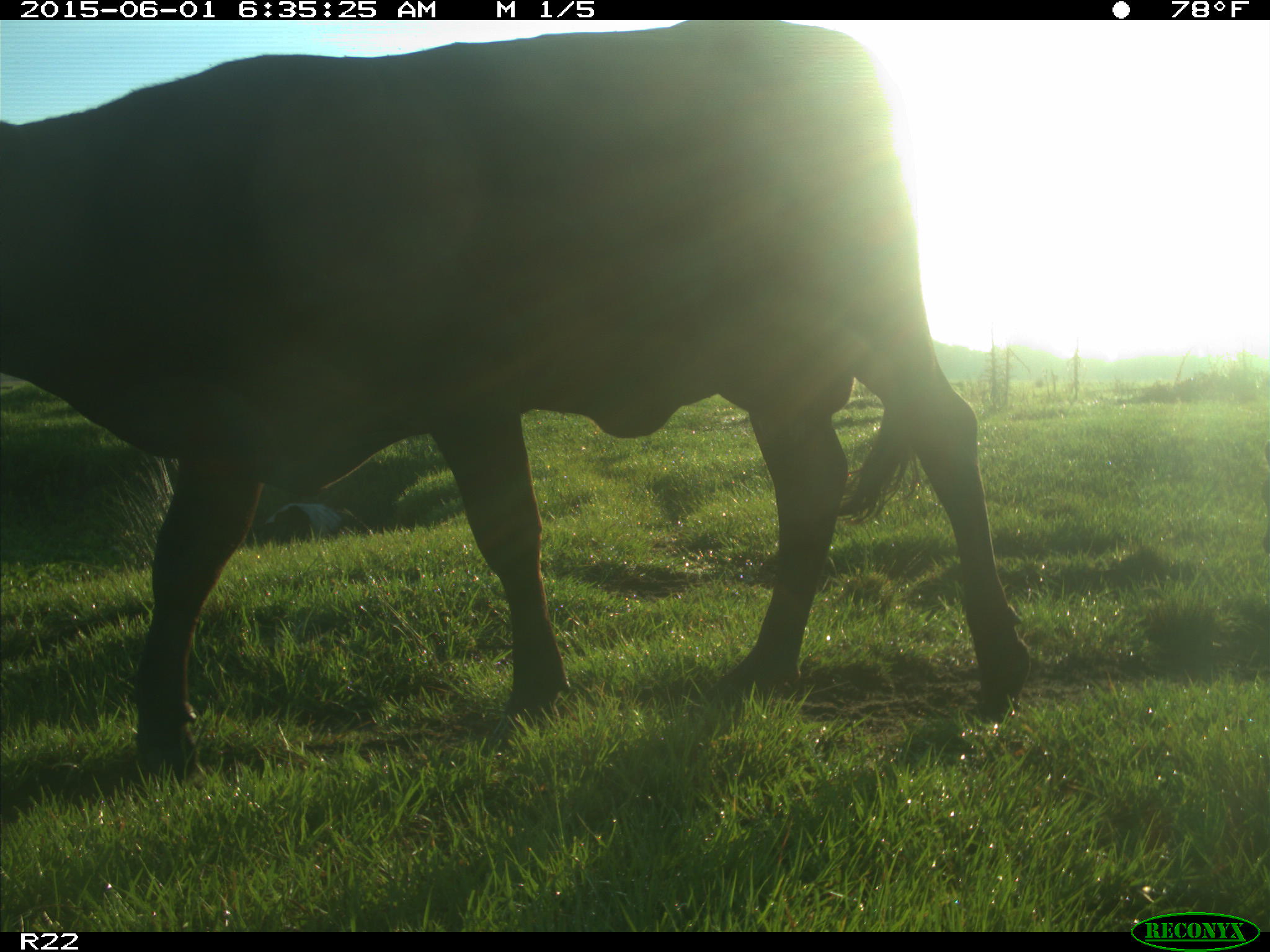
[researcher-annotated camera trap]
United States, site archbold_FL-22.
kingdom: Animalia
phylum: Chordata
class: Mammalia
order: Artiodactyla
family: Bovidae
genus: Bos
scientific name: Bos taurus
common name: domestic cow